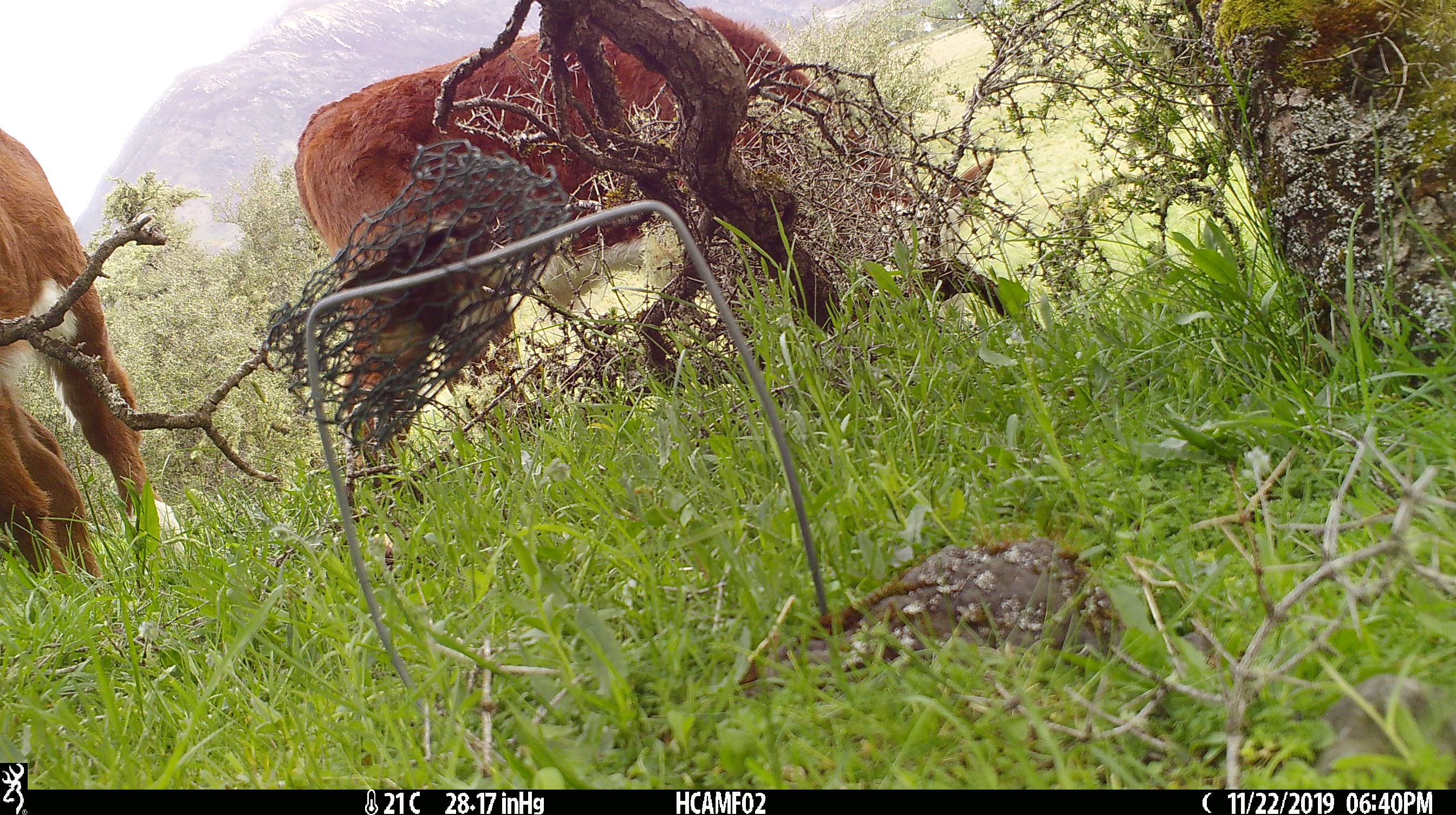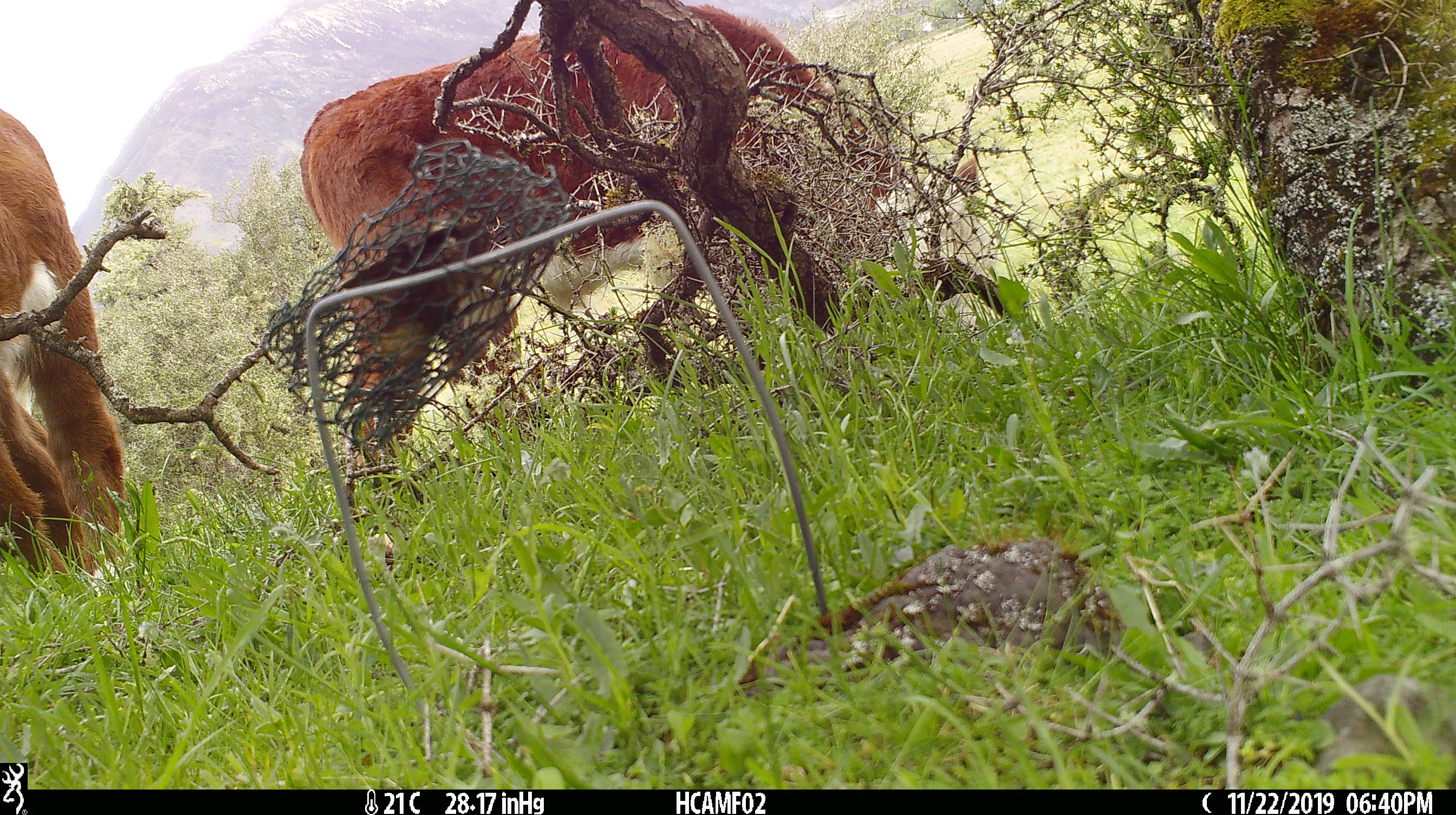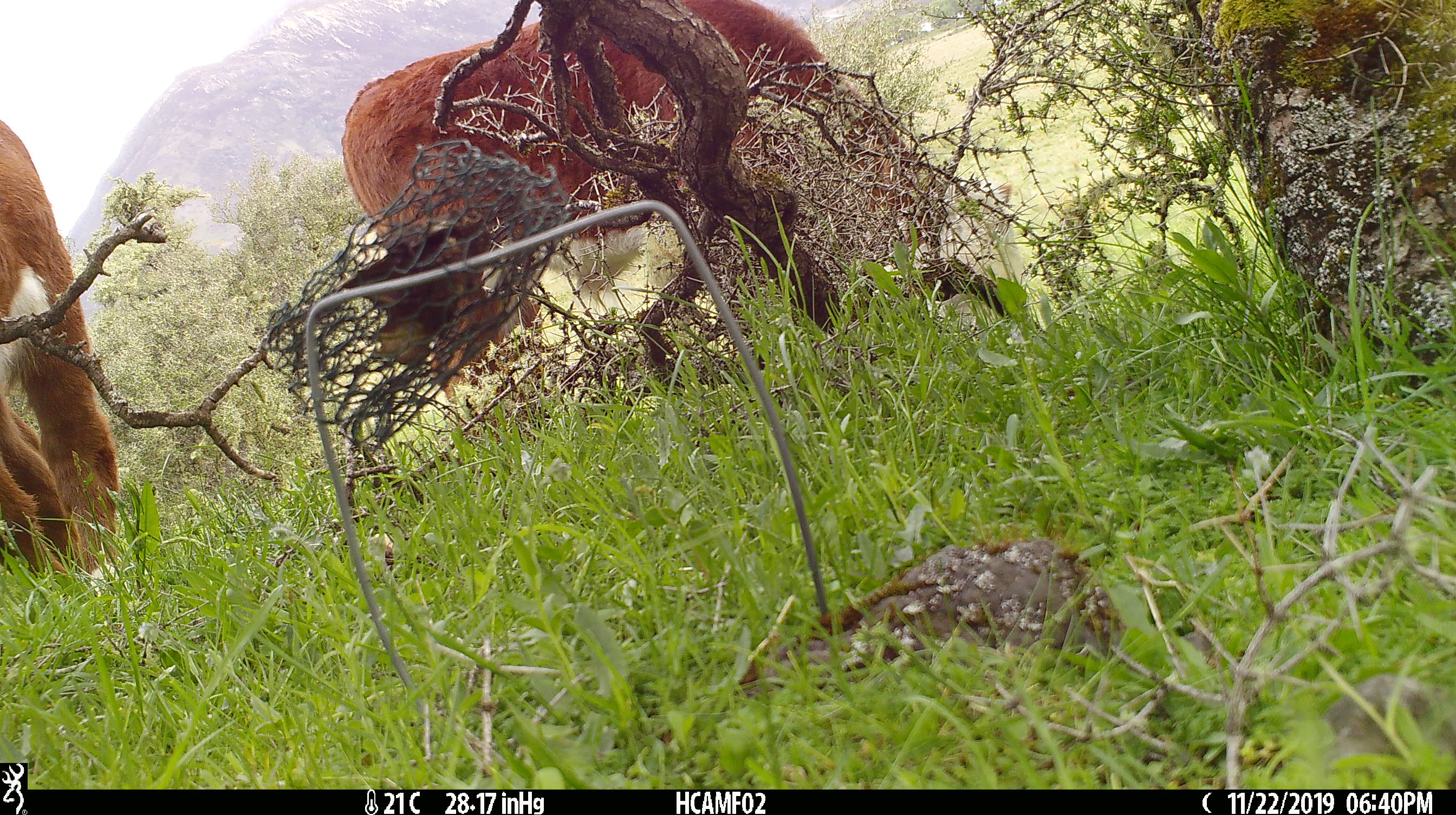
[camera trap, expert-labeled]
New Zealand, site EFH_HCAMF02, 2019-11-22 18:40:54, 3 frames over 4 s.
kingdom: Animalia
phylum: Chordata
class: Mammalia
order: Artiodactyla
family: Bovidae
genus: Bos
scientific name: Bos taurus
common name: domestic cow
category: cow